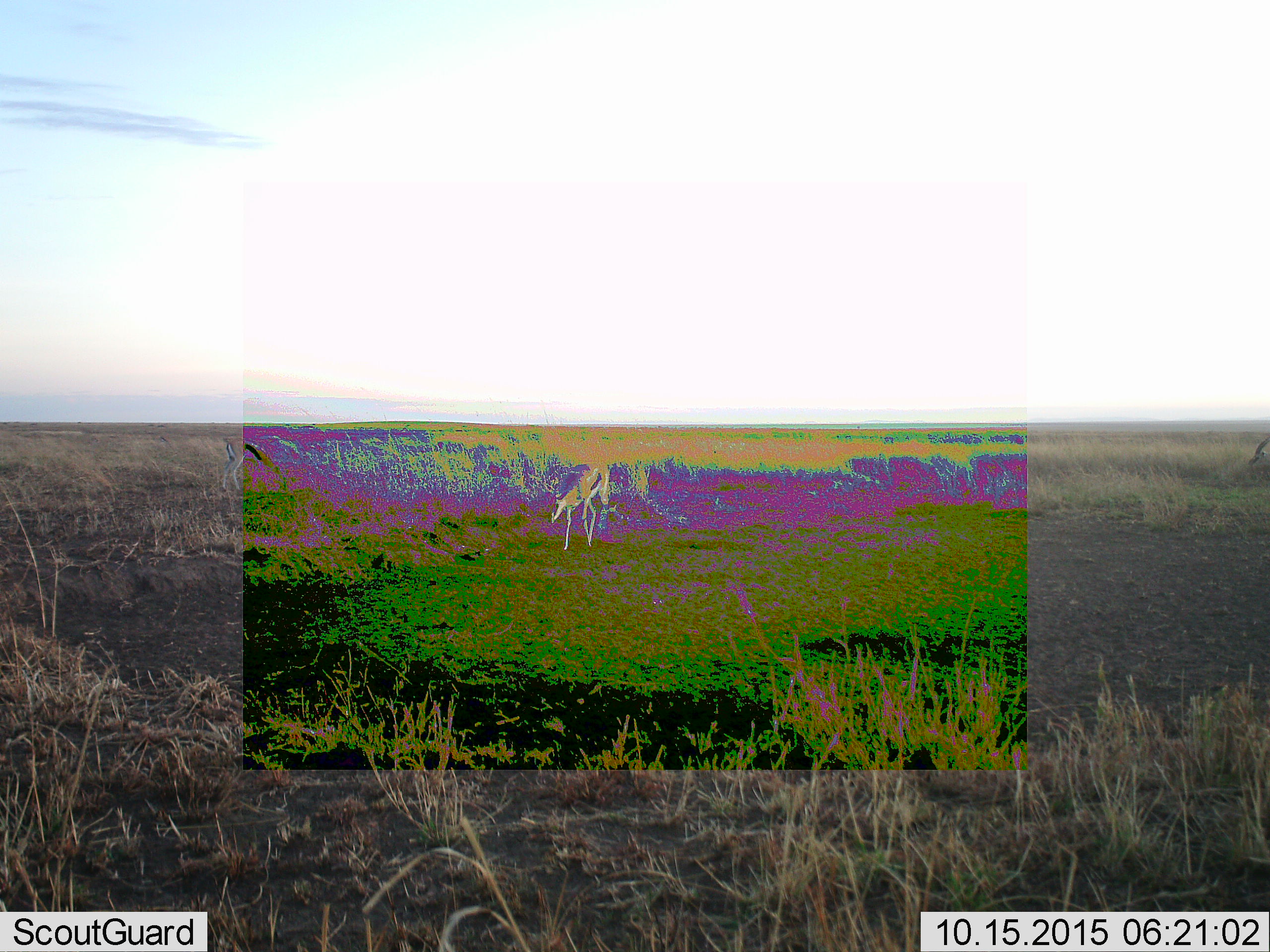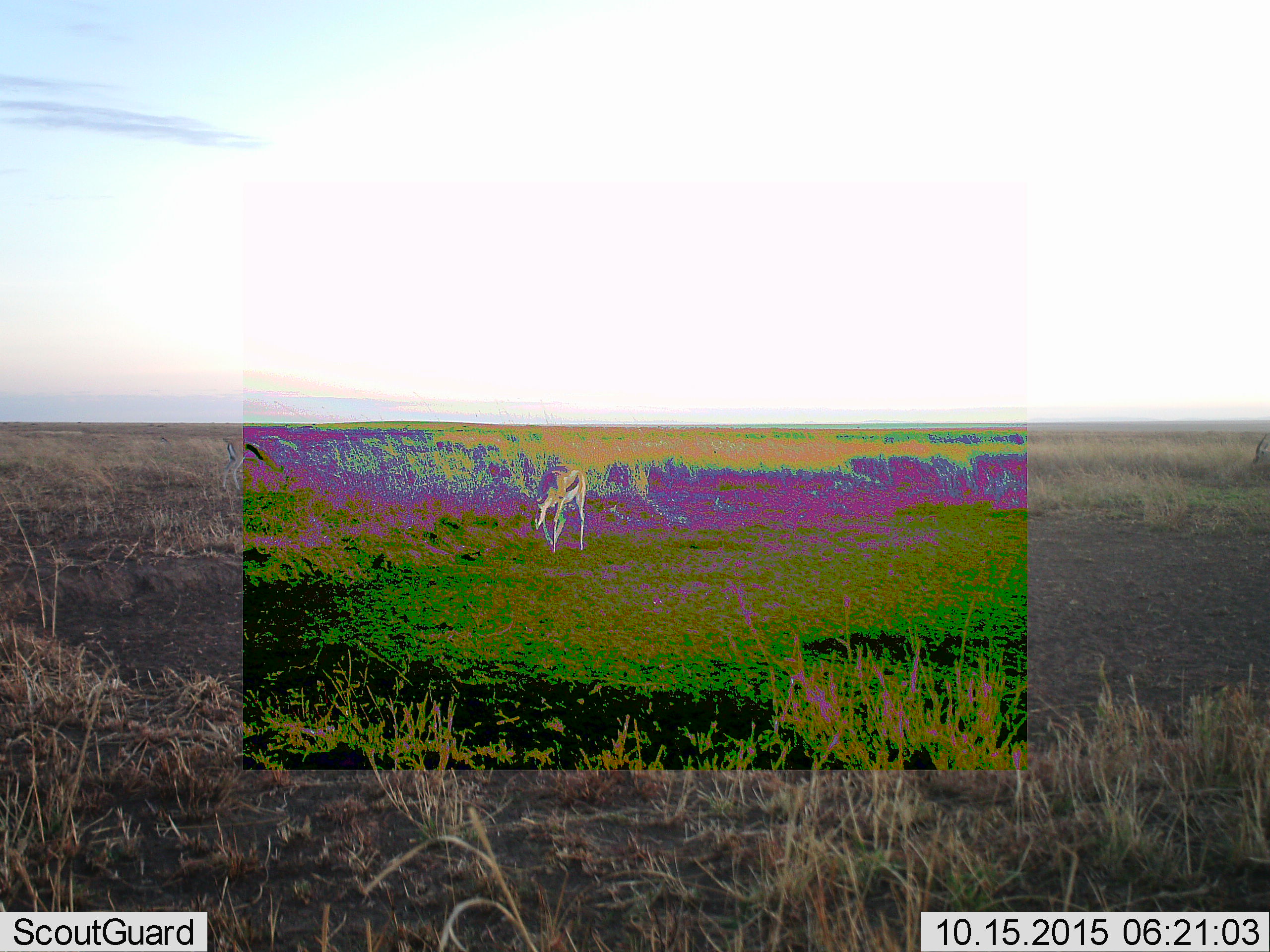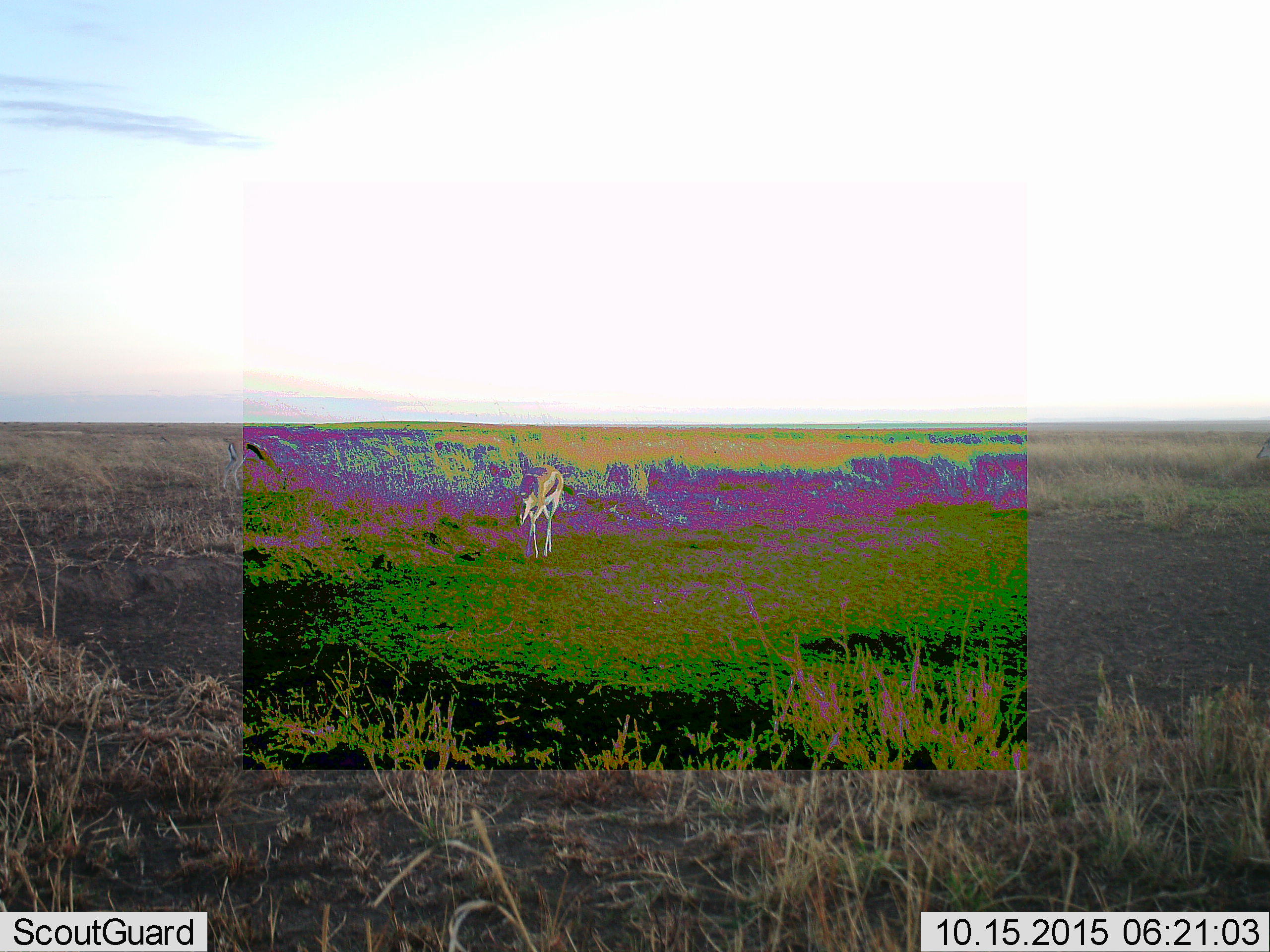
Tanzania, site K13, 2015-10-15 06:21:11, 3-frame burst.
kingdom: Animalia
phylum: Chordata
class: Mammalia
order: Artiodactyla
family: Bovidae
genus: Eudorcas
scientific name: Eudorcas thomsonii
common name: thomson's gazelle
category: gazellethomsons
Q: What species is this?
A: Gazellethomsons (thomson's gazelle) (Eudorcas thomsonii).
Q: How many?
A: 3.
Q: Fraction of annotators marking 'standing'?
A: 30%.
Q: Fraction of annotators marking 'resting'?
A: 0%.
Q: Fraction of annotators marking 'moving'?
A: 90%.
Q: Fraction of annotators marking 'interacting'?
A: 0%.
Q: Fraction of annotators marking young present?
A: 0%.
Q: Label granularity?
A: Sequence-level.